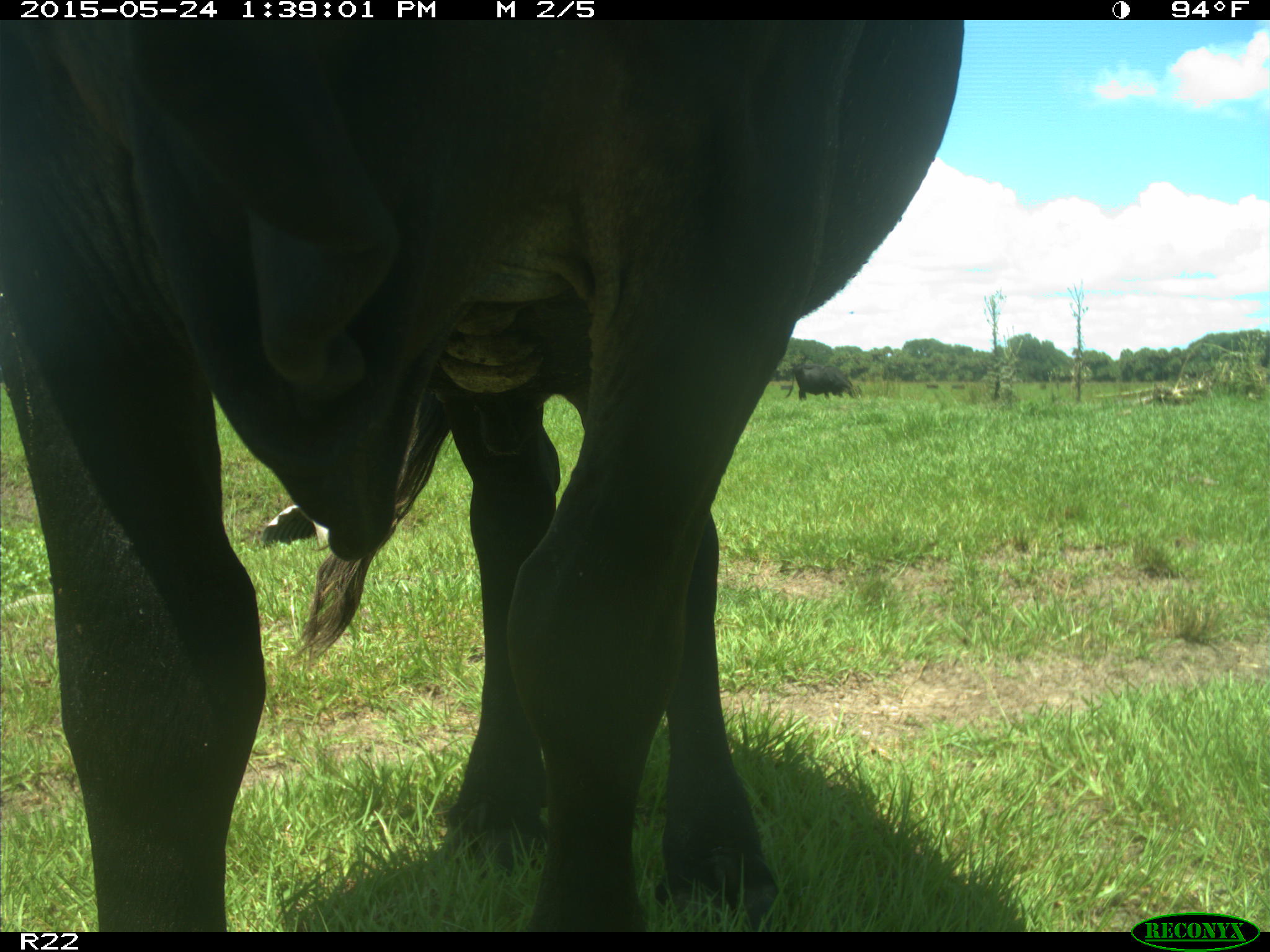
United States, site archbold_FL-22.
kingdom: Animalia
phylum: Chordata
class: Mammalia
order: Artiodactyla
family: Bovidae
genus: Bos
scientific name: Bos taurus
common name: domestic cow